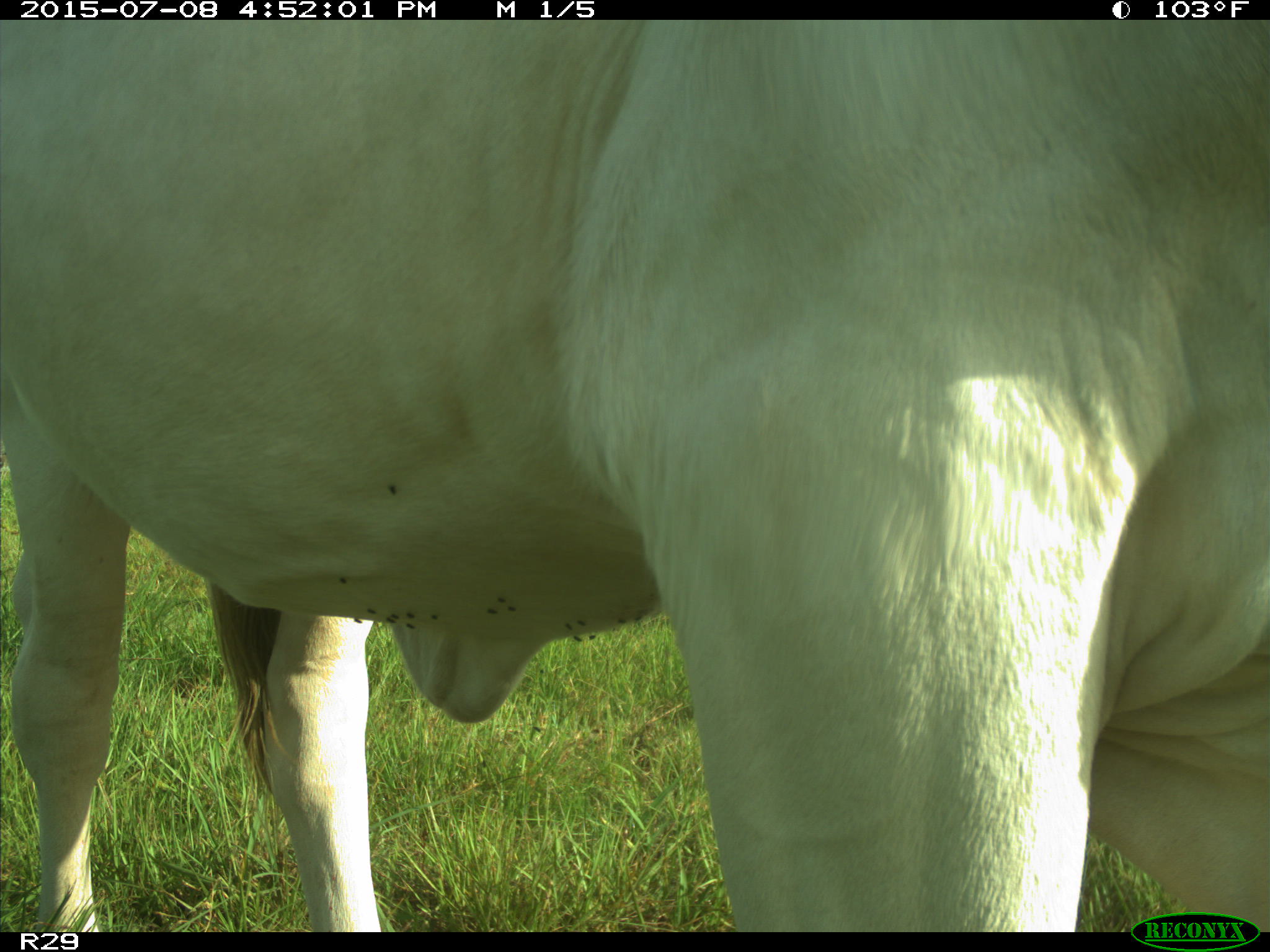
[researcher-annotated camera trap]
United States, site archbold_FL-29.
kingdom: Animalia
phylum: Chordata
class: Mammalia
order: Artiodactyla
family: Bovidae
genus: Bos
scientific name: Bos taurus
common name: domestic cow